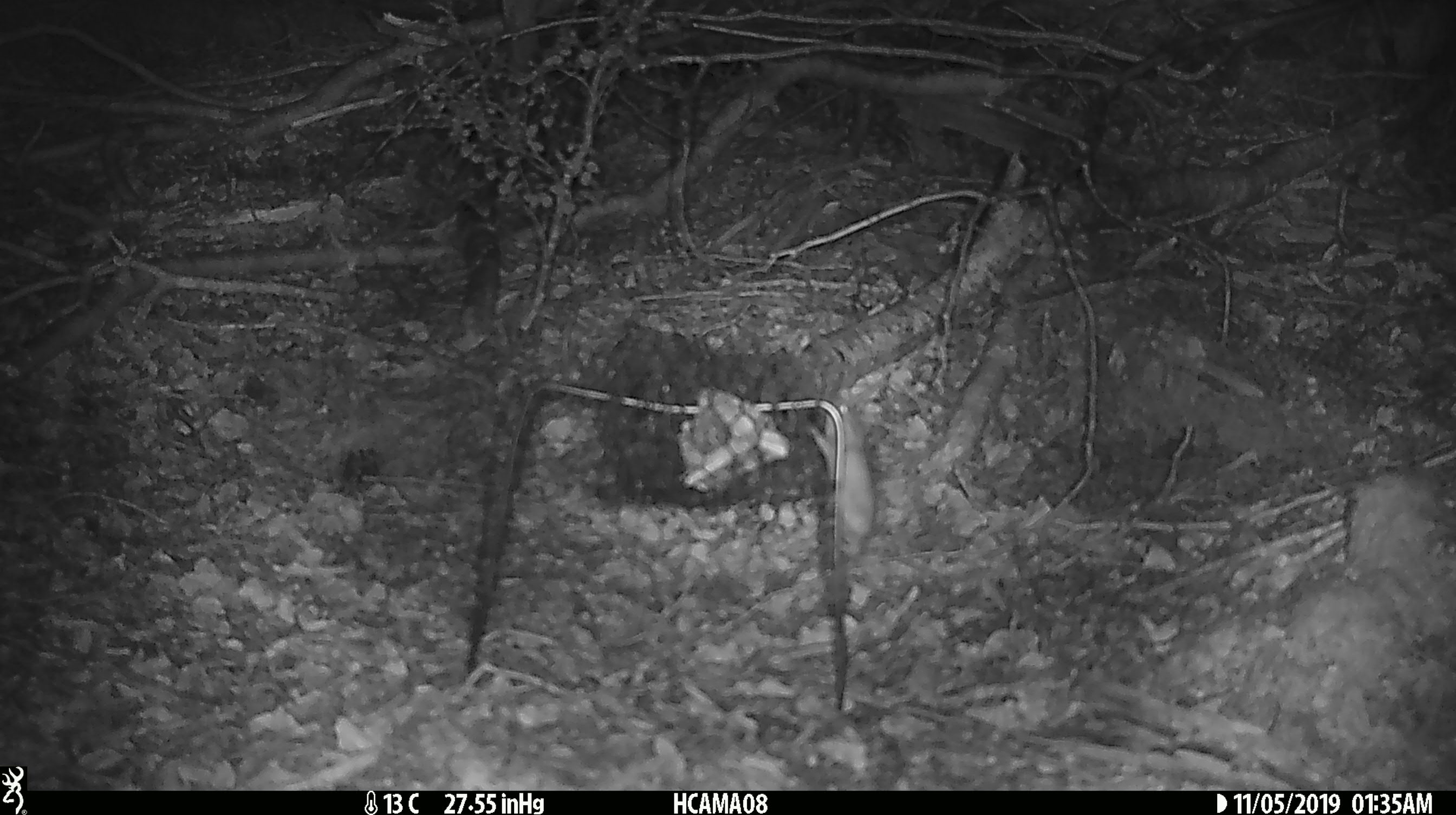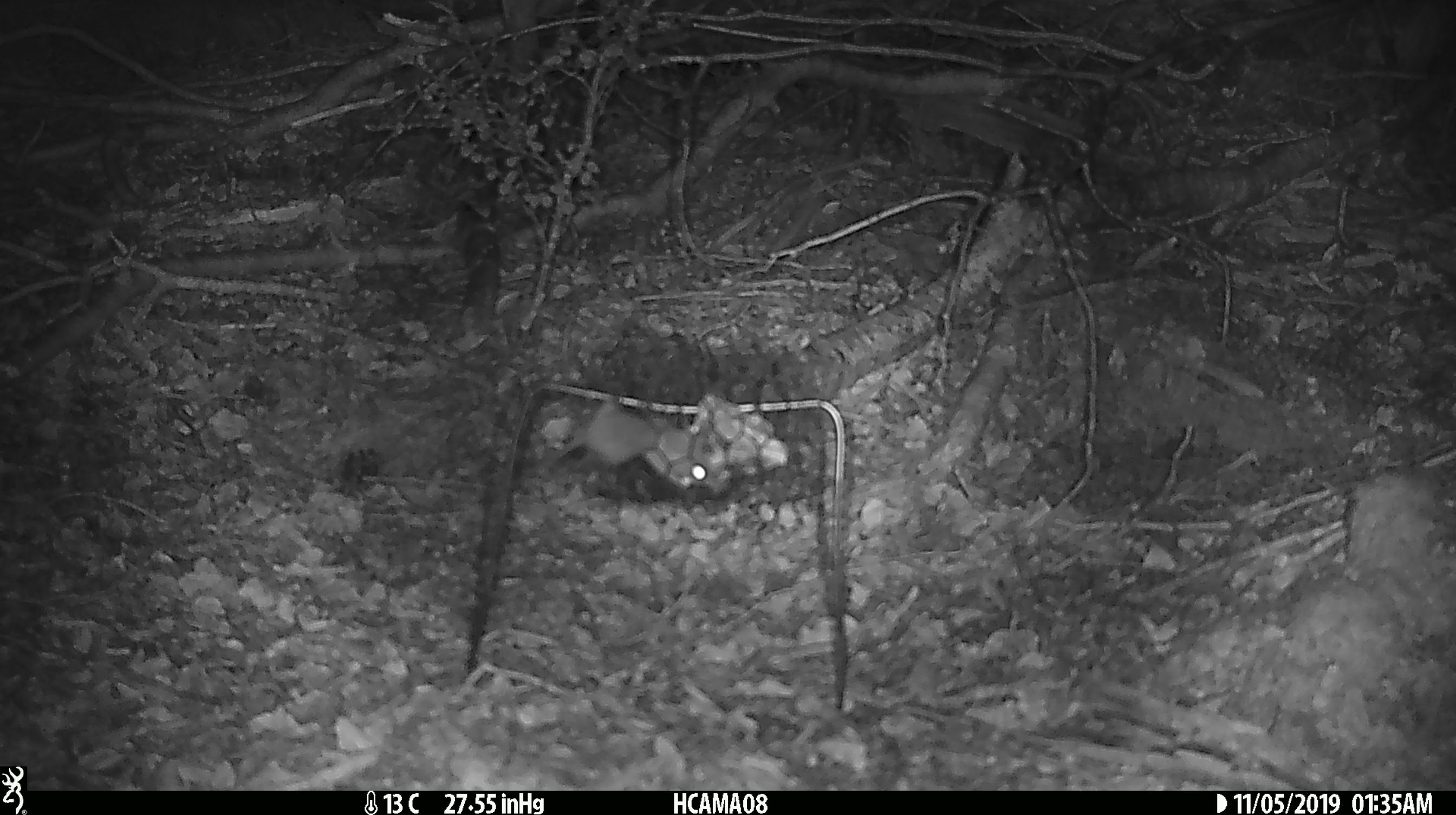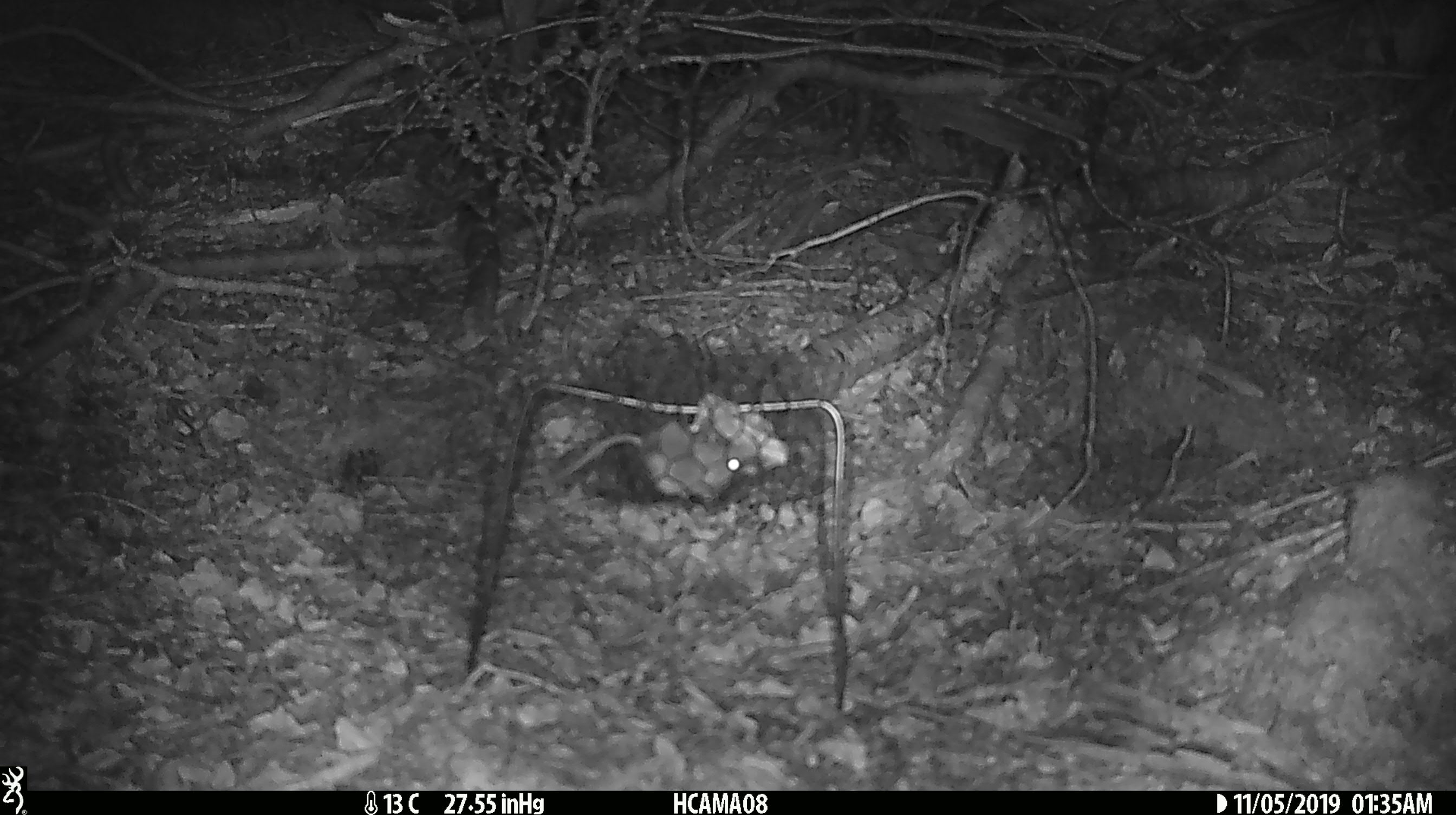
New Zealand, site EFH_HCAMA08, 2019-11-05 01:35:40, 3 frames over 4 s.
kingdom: Animalia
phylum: Chordata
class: Mammalia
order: Rodentia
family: Muridae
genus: Mus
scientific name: Mus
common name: mouse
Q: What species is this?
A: Mouse (Mus).